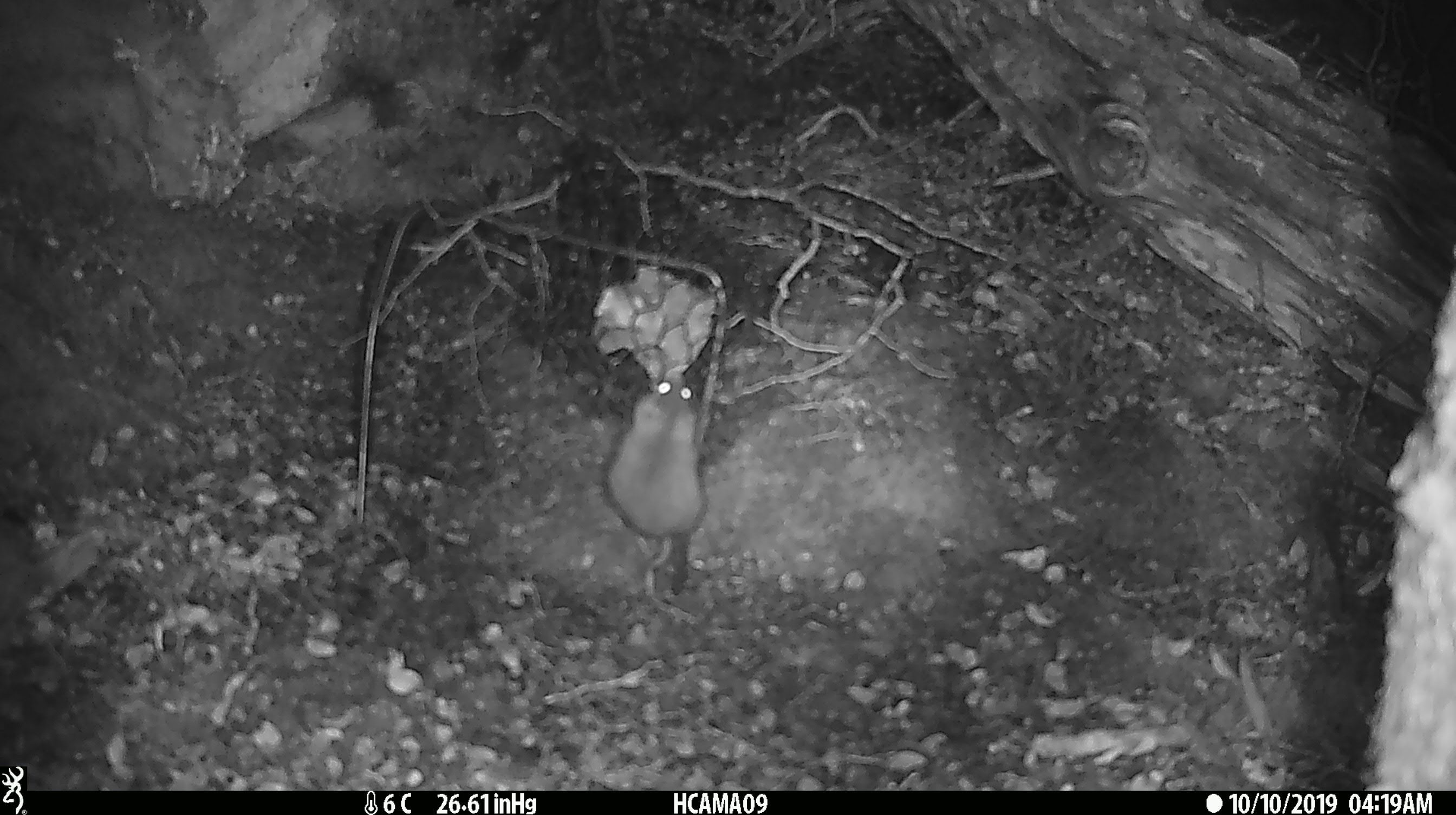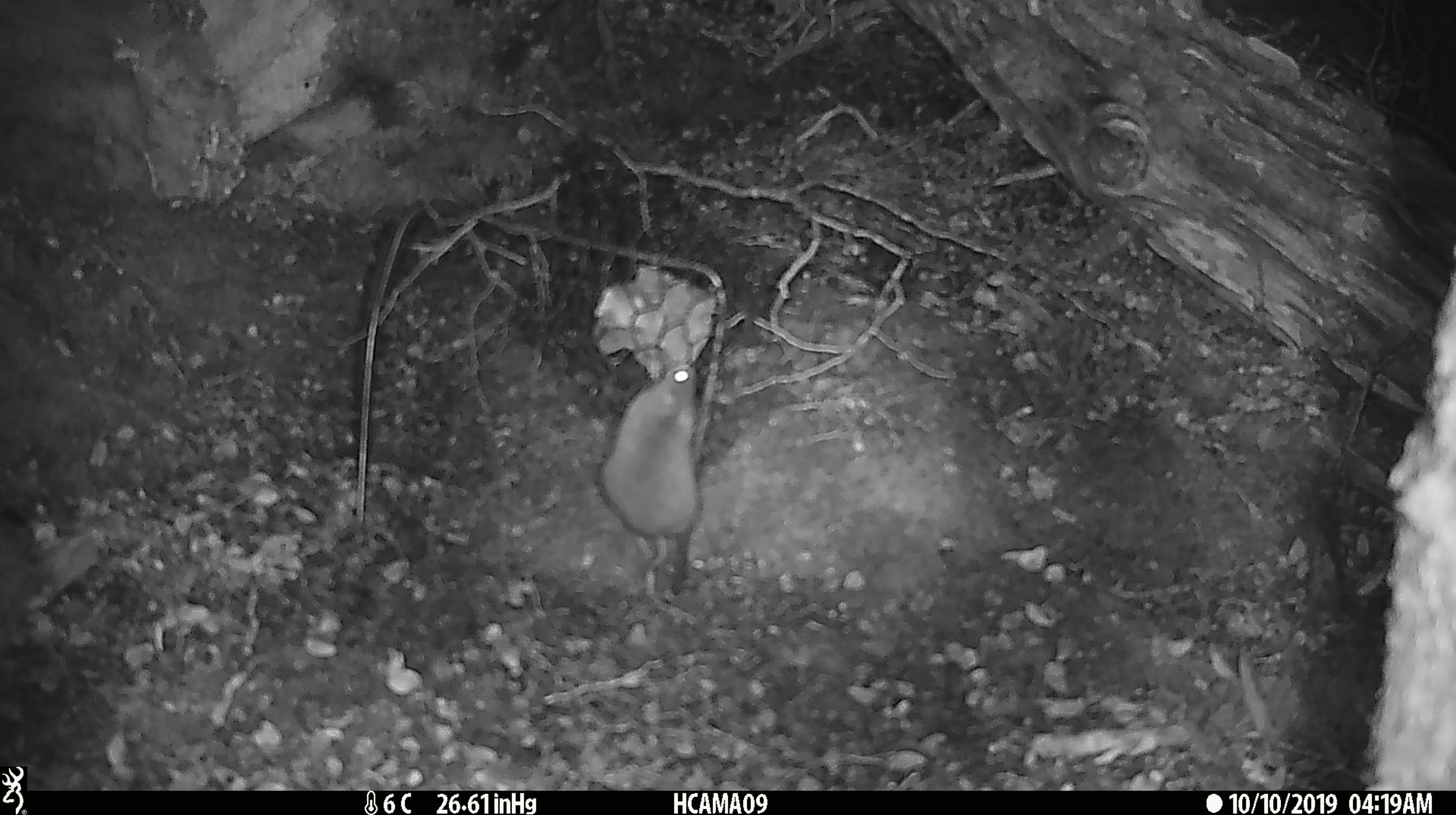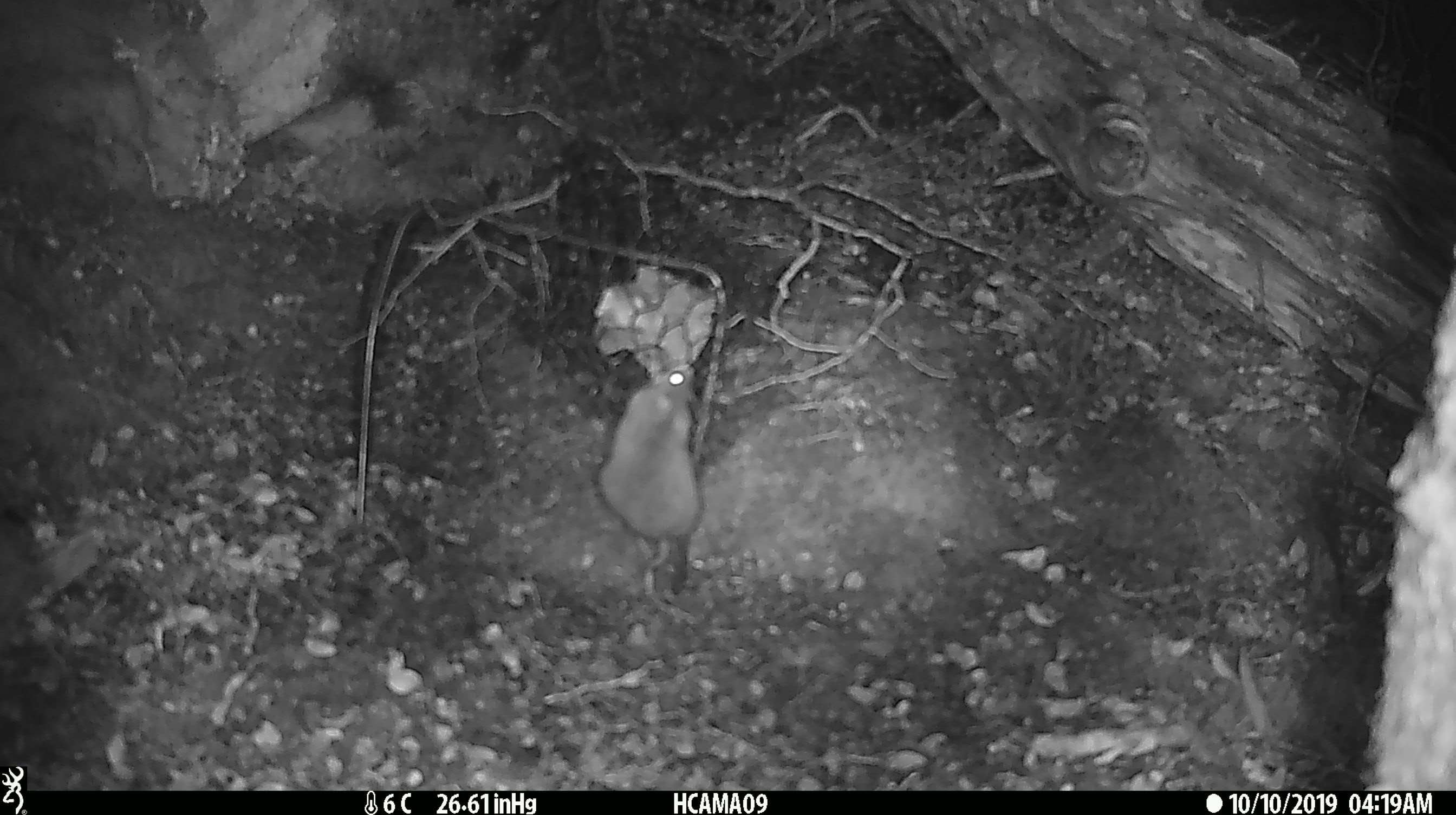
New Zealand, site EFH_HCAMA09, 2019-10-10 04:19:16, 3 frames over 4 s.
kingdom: Animalia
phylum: Chordata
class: Mammalia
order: Rodentia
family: Muridae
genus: Mus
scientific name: Mus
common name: mouse